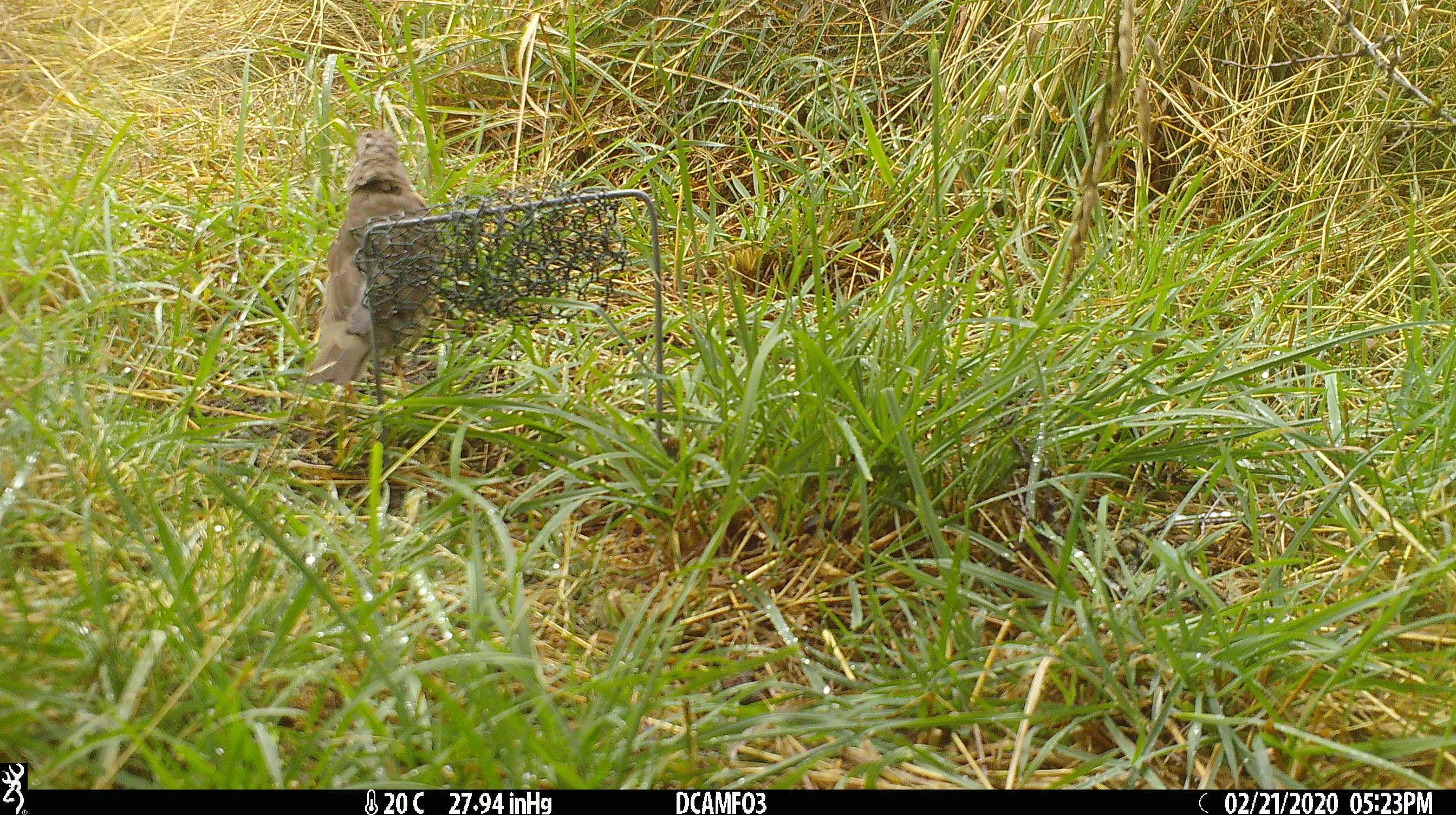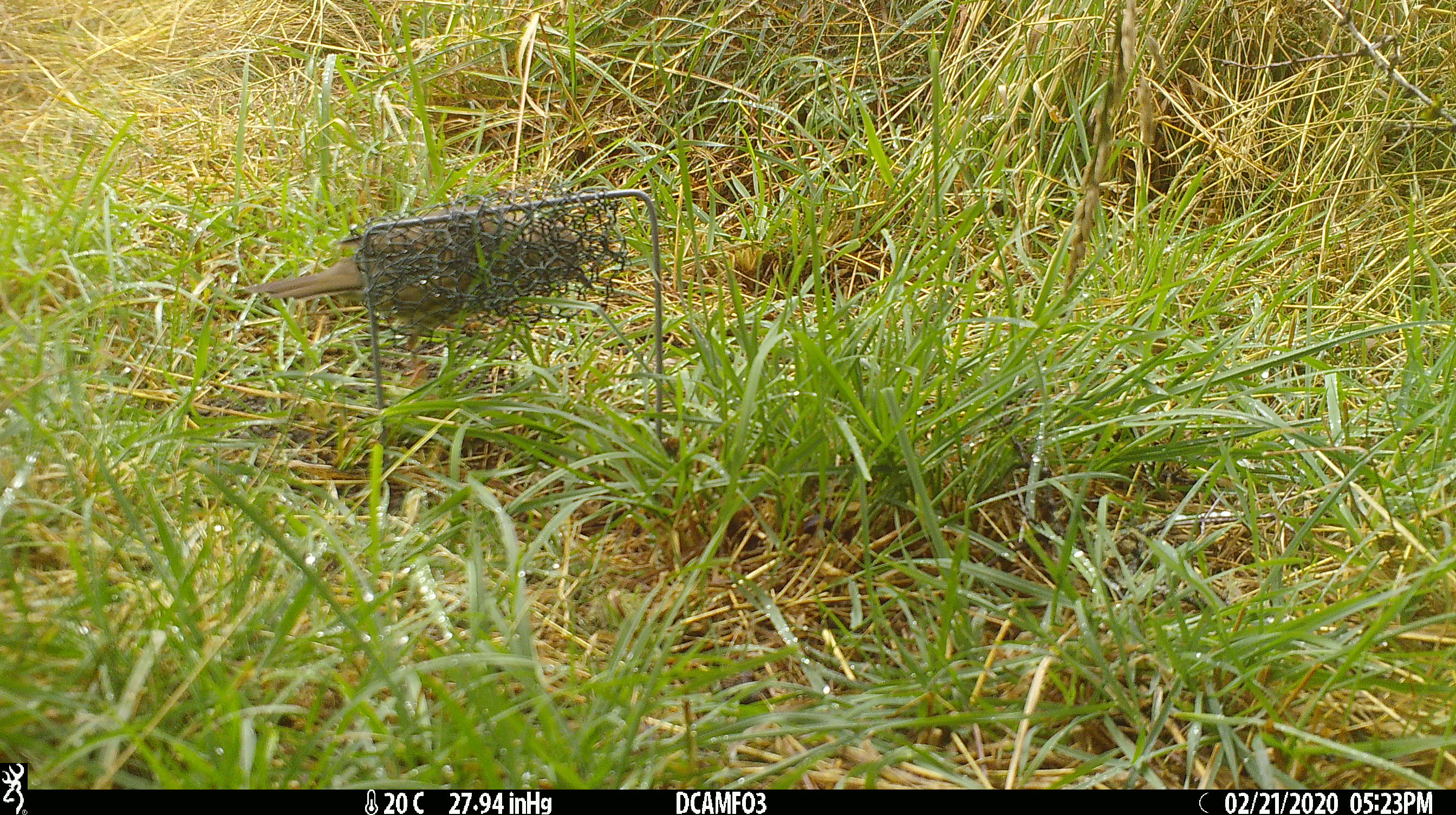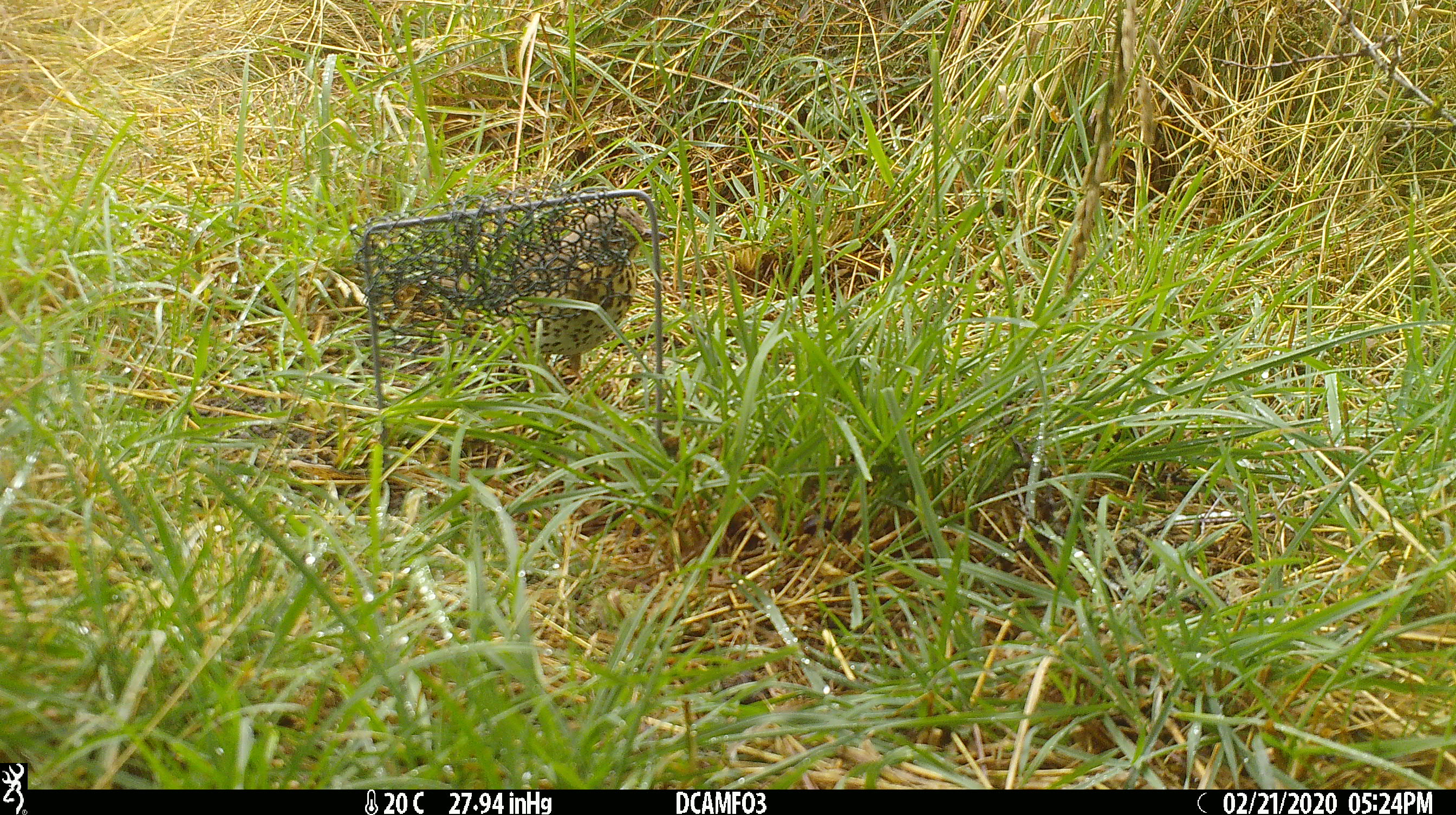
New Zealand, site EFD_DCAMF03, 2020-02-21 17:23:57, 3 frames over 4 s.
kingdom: Animalia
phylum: Chordata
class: Aves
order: Passeriformes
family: Turdidae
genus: Turdus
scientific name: Turdus philomelos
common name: song thrush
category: thrush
Thrush (song thrush) (Turdus philomelos).